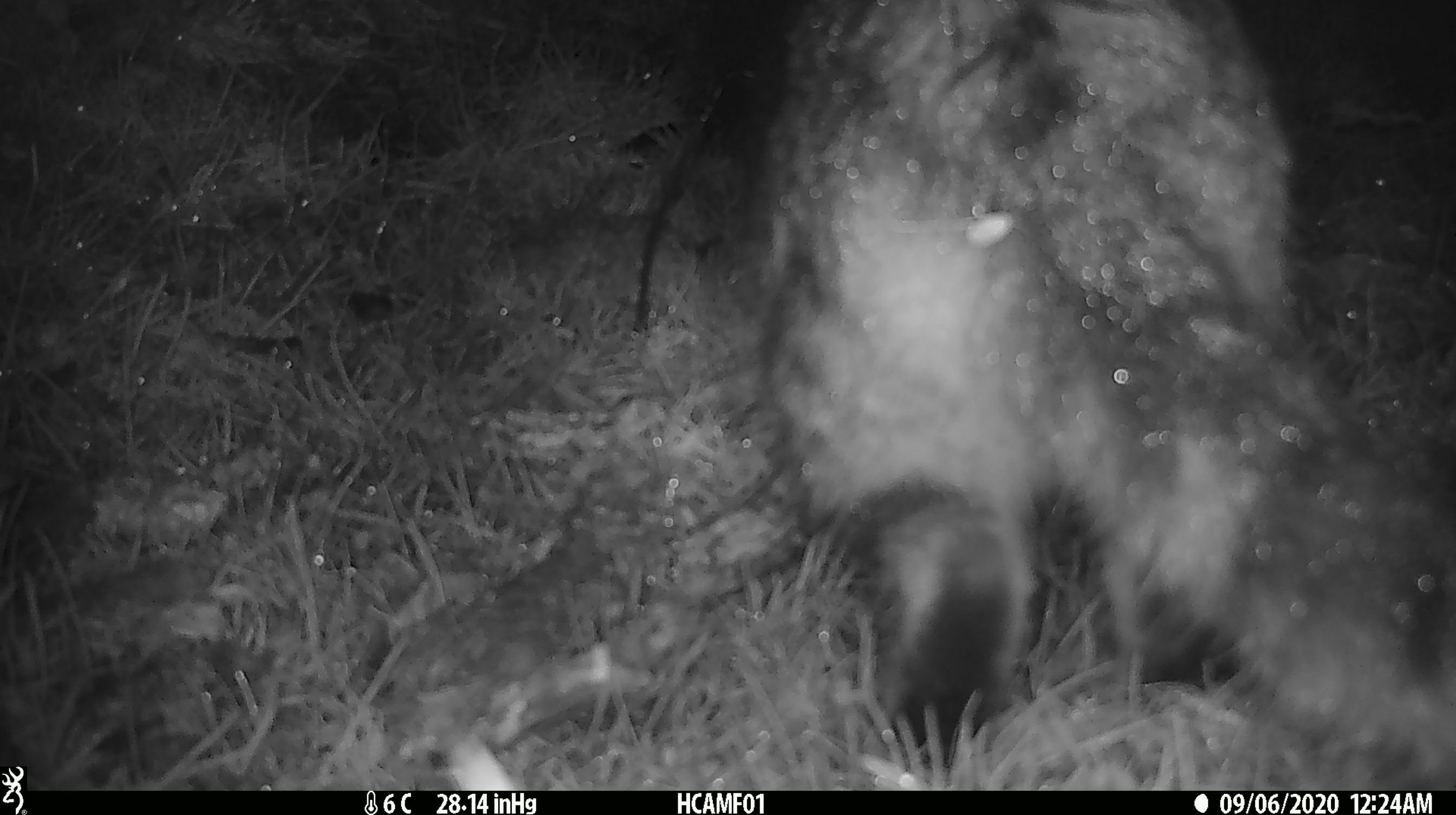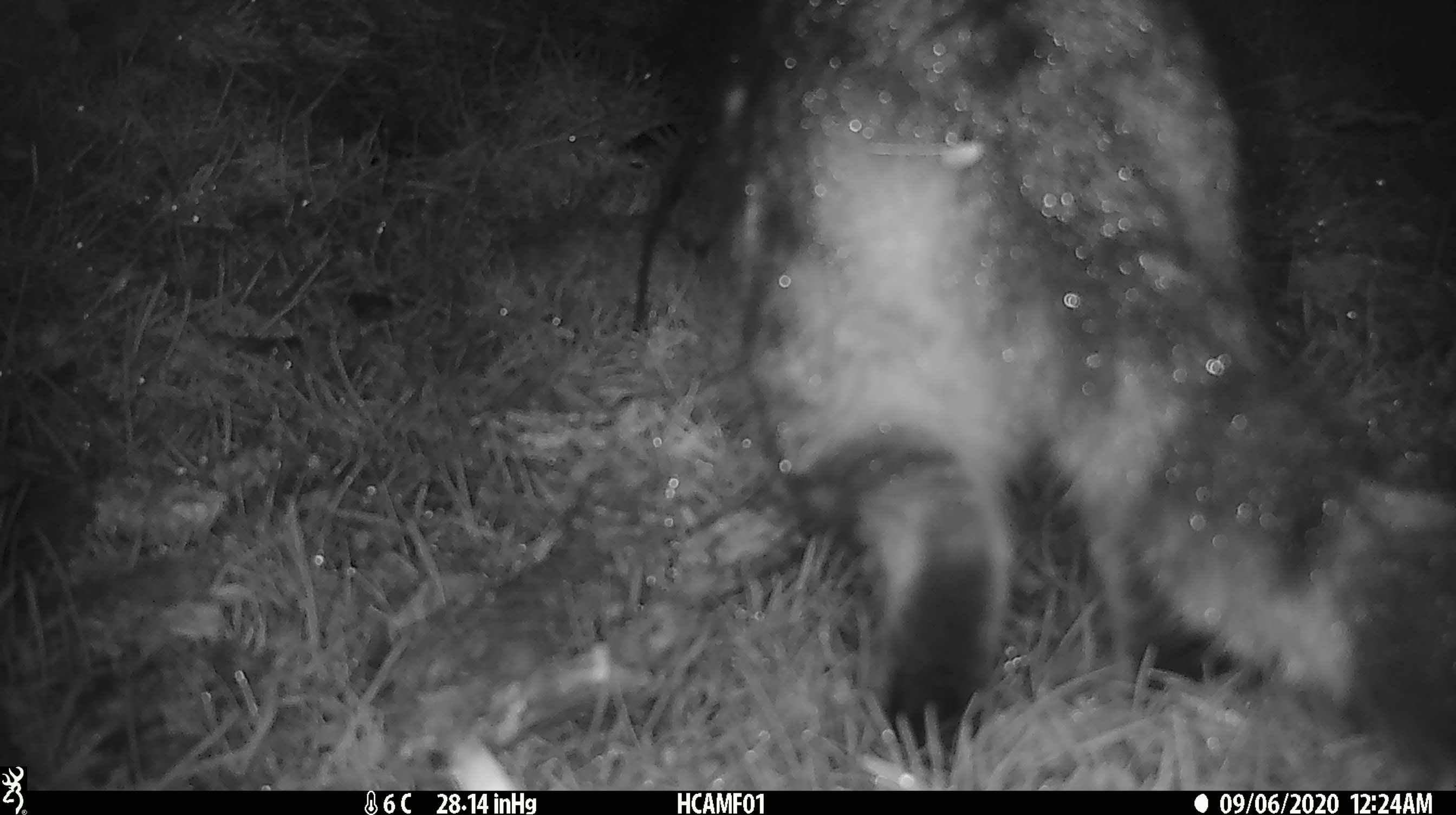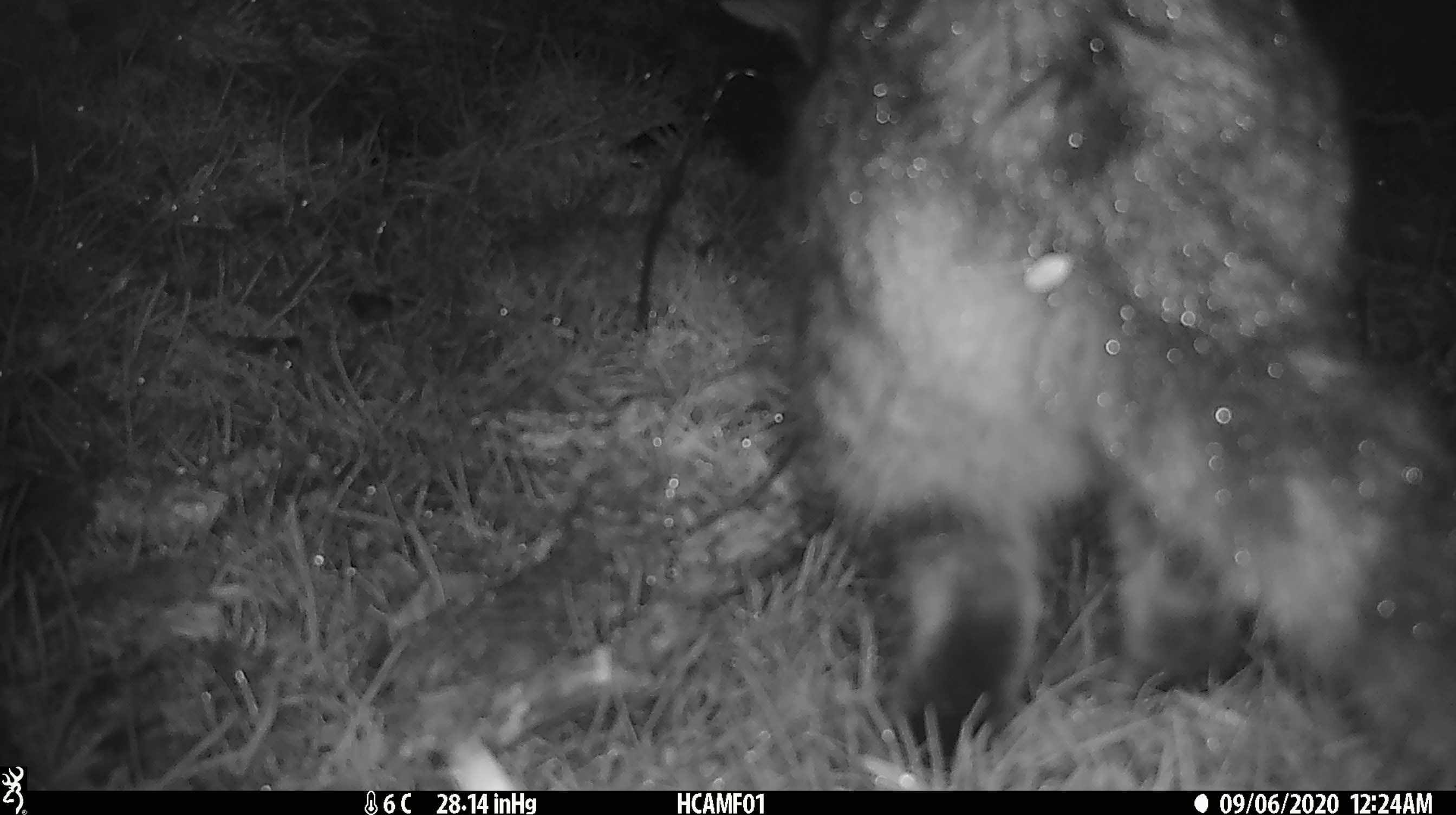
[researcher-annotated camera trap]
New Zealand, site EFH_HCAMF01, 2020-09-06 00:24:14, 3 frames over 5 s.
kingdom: Animalia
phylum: Chordata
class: Mammalia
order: Carnivora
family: Felidae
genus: Felis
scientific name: Felis catus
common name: domestic cat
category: cat